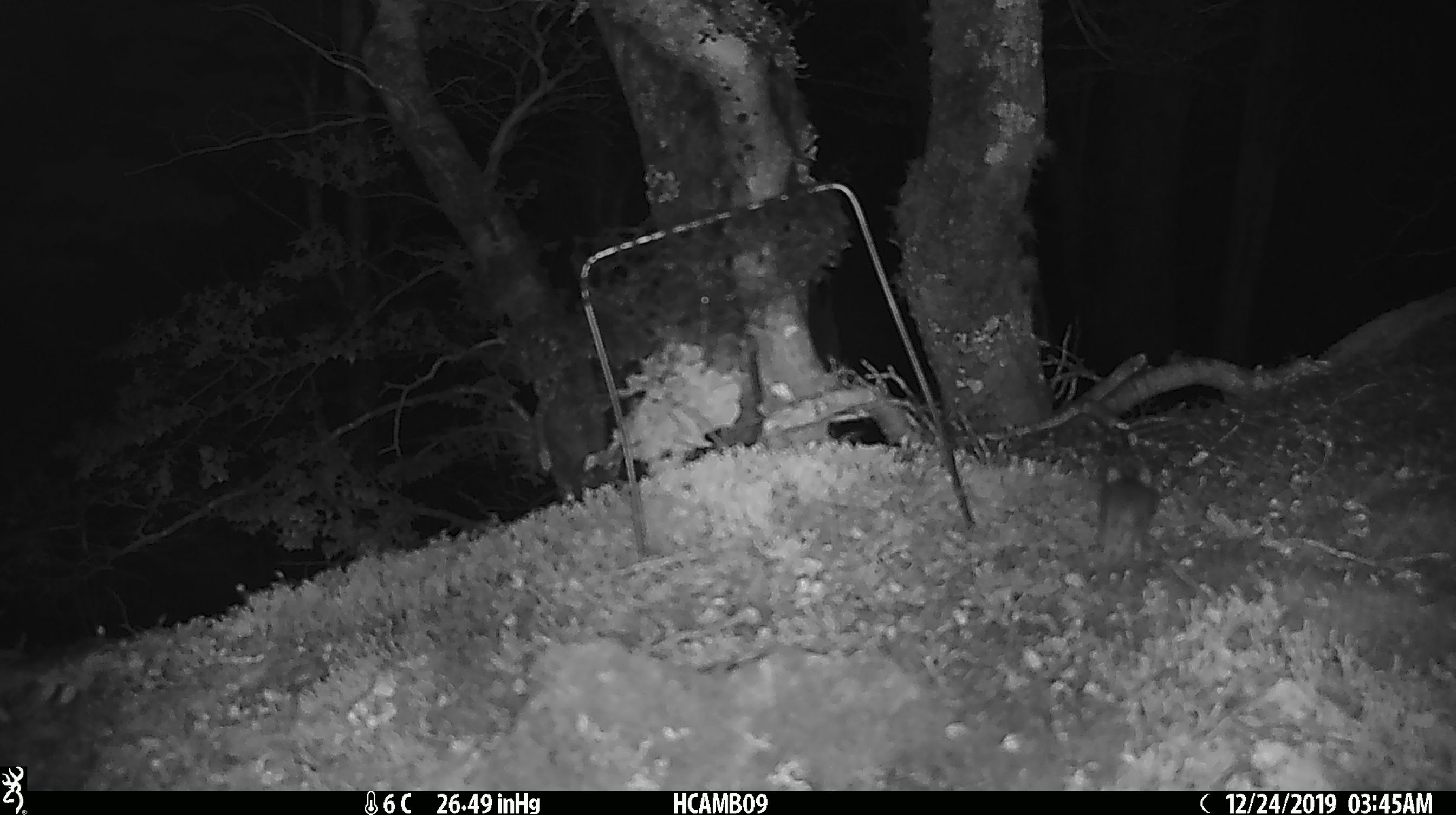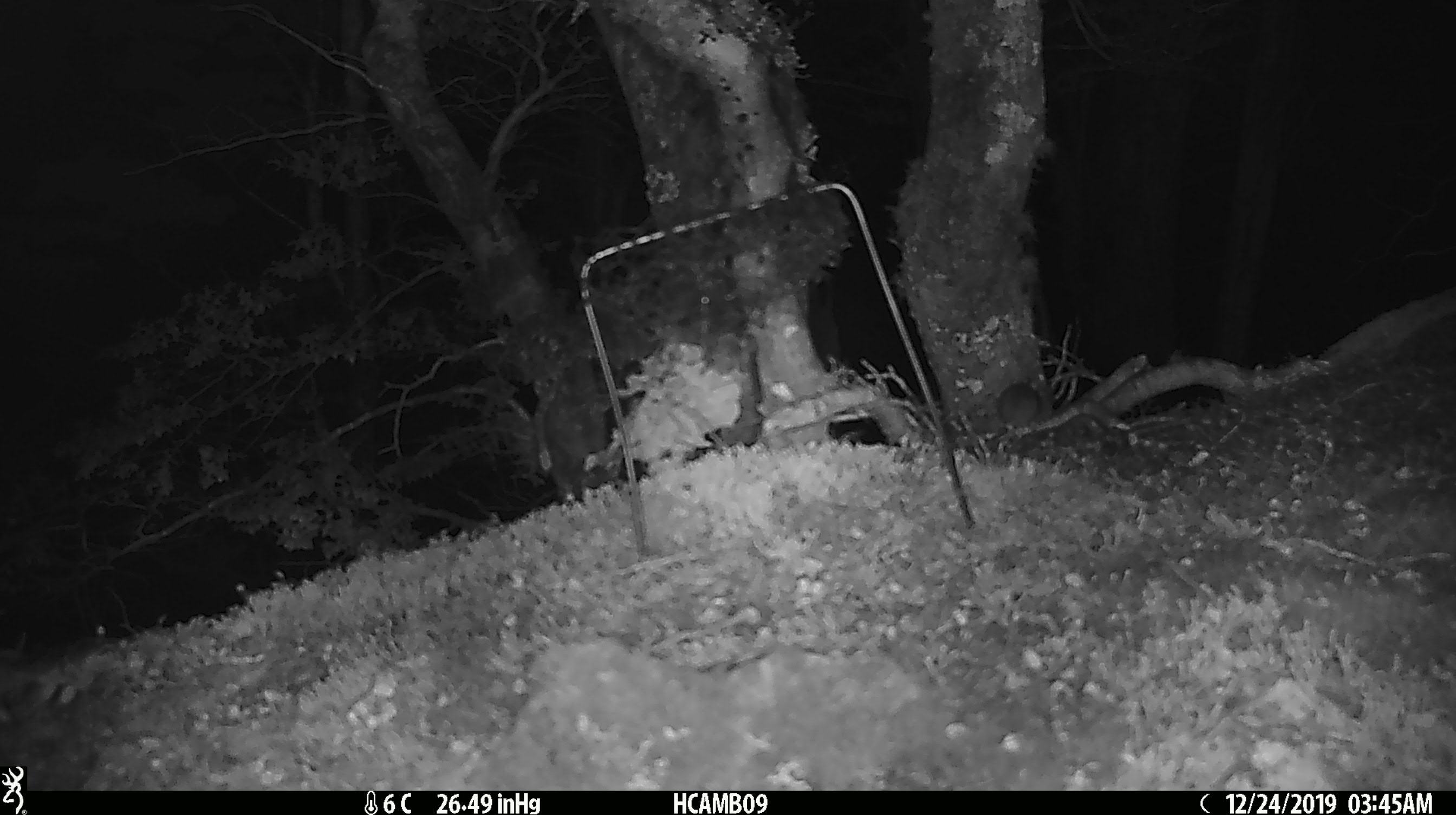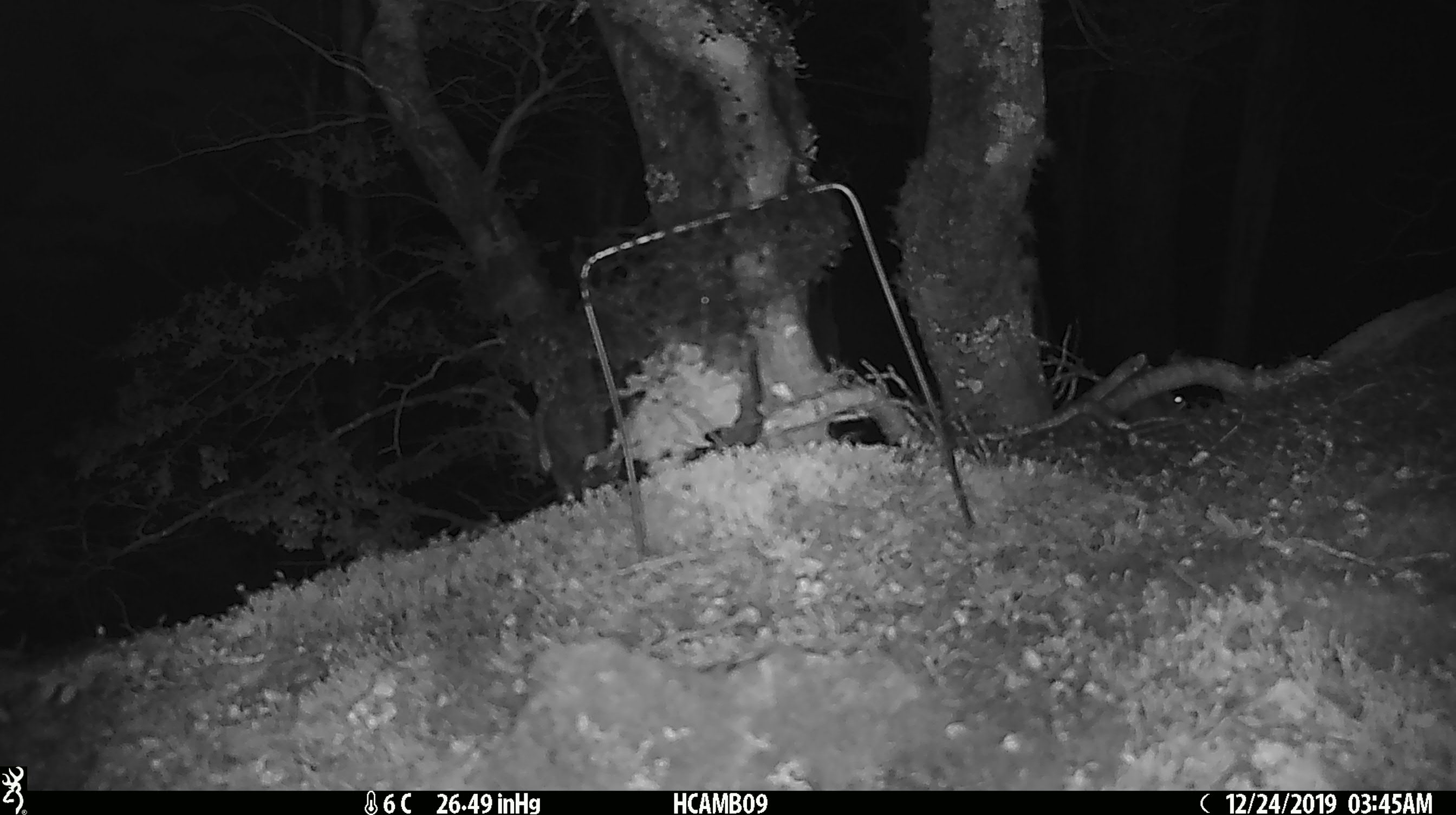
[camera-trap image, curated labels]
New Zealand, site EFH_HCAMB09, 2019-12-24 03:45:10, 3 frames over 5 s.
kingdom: Animalia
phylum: Chordata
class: Mammalia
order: Rodentia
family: Muridae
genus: Mus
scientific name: Mus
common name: mouse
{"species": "mouse (Mus)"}